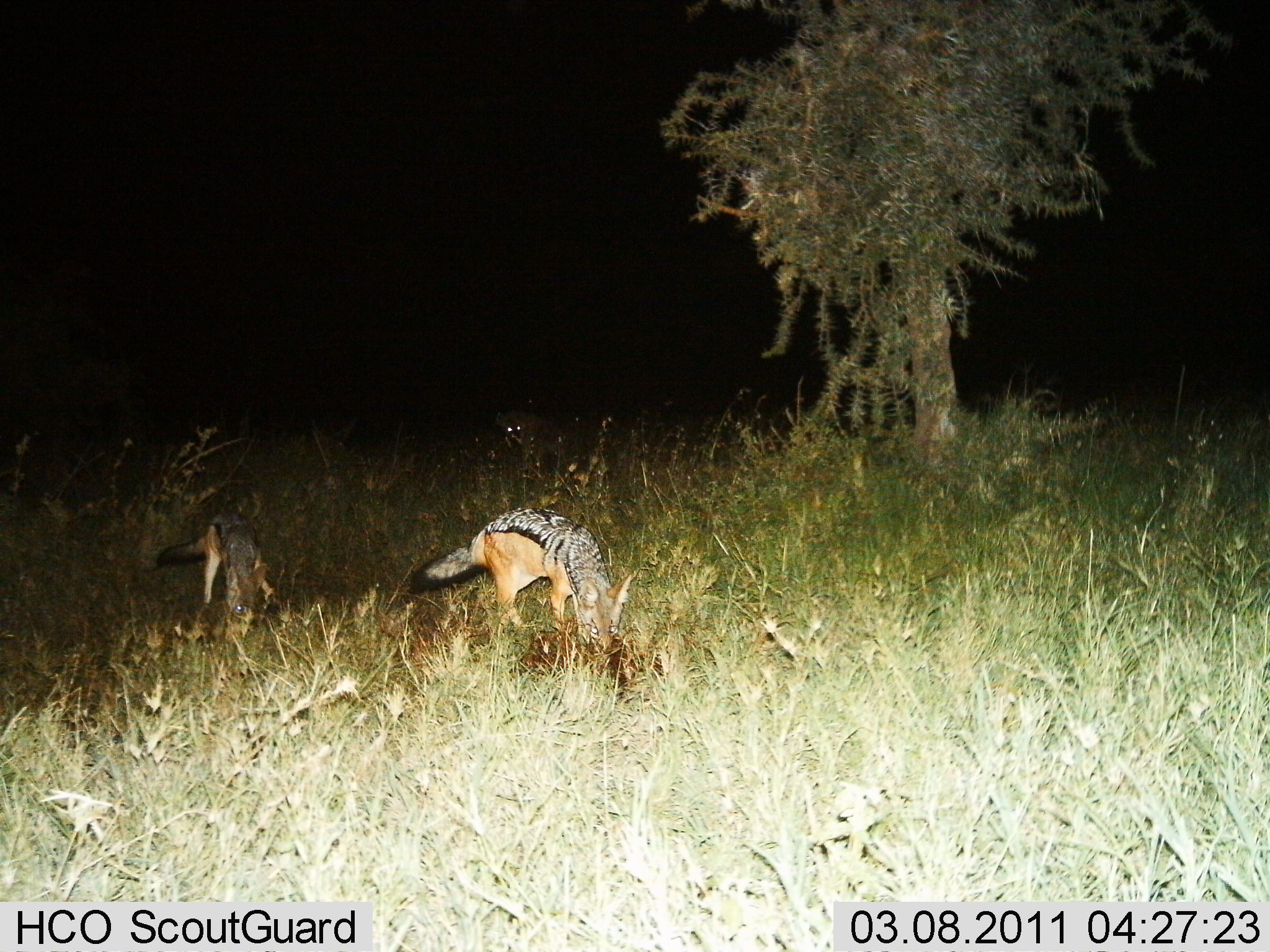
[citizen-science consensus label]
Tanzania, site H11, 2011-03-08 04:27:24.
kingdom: Animalia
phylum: Chordata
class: Mammalia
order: Carnivora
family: Canidae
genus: Lupulella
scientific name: Lupulella mesomelas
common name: black-backed jackal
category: jackal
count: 2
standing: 33%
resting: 0%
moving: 17%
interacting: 0%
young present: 0%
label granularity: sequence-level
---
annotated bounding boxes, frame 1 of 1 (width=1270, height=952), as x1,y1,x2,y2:
animal: 407,503,639,656; 157,509,273,657